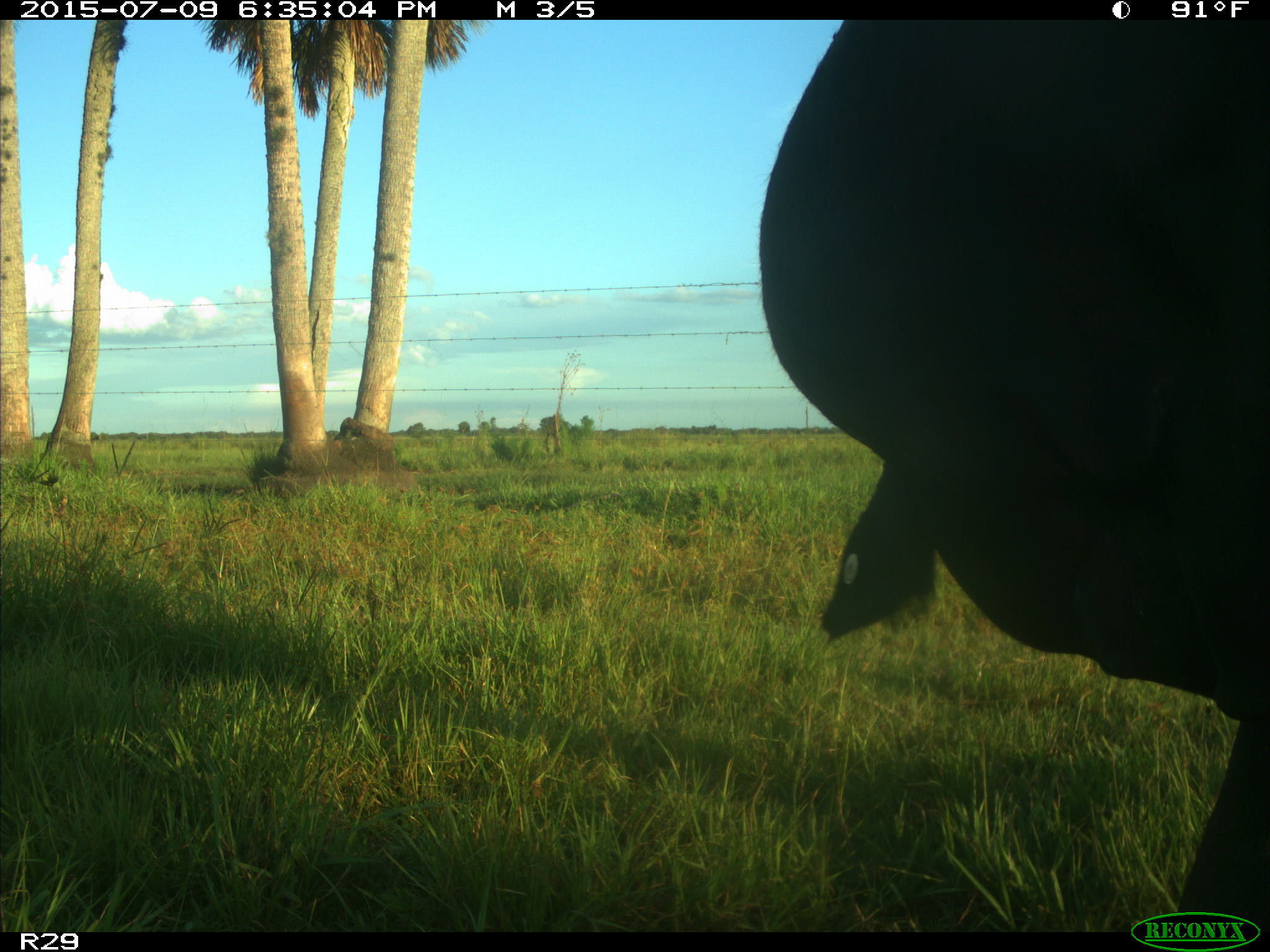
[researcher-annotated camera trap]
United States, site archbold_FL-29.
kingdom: Animalia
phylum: Chordata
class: Mammalia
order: Artiodactyla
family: Bovidae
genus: Bos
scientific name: Bos taurus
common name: domestic cow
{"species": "Bos taurus (domestic cow)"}